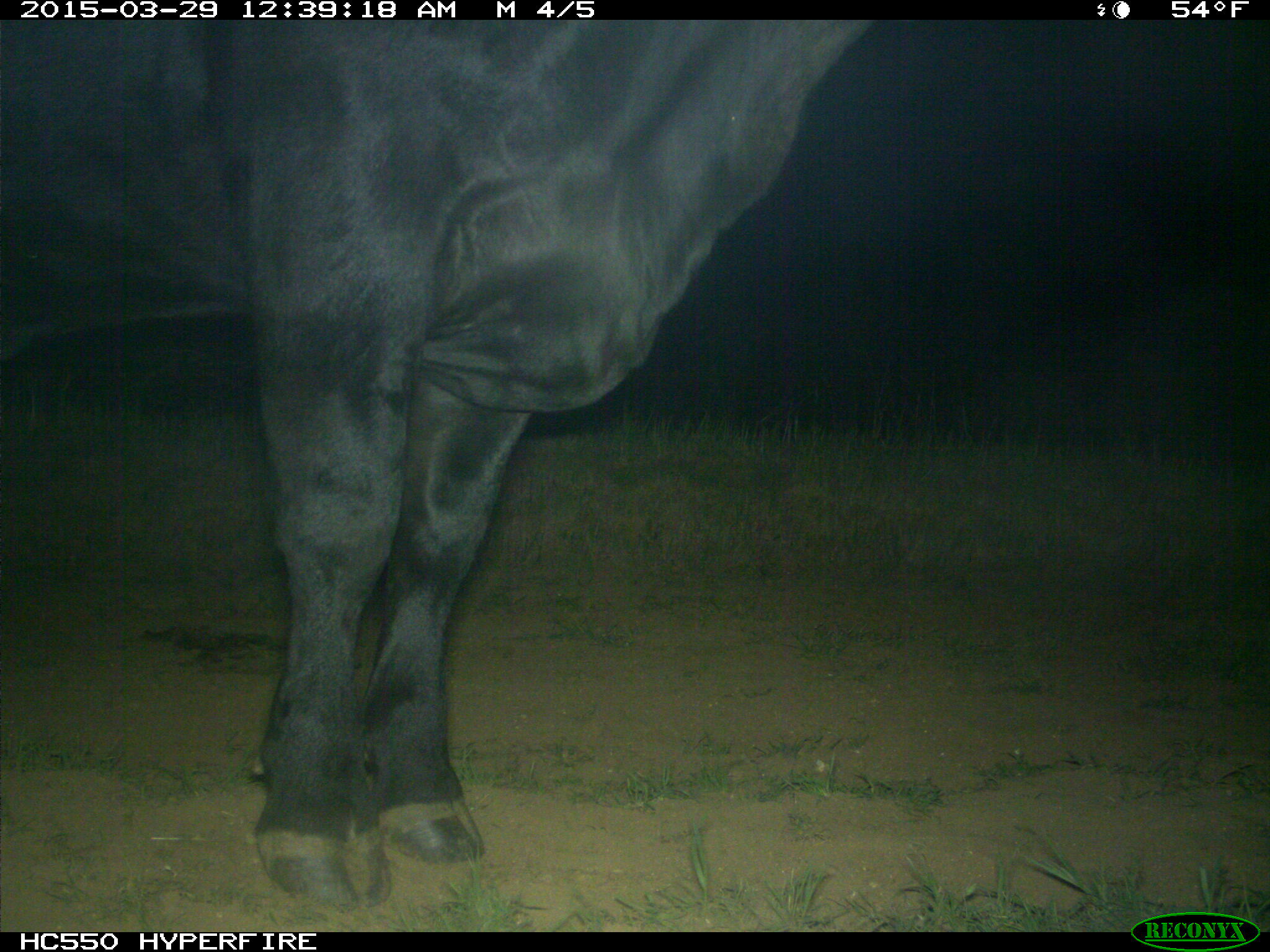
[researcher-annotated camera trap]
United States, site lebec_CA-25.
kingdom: Animalia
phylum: Chordata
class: Mammalia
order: Artiodactyla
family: Bovidae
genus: Bos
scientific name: Bos taurus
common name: domestic cow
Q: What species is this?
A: Bos taurus (domestic cow).